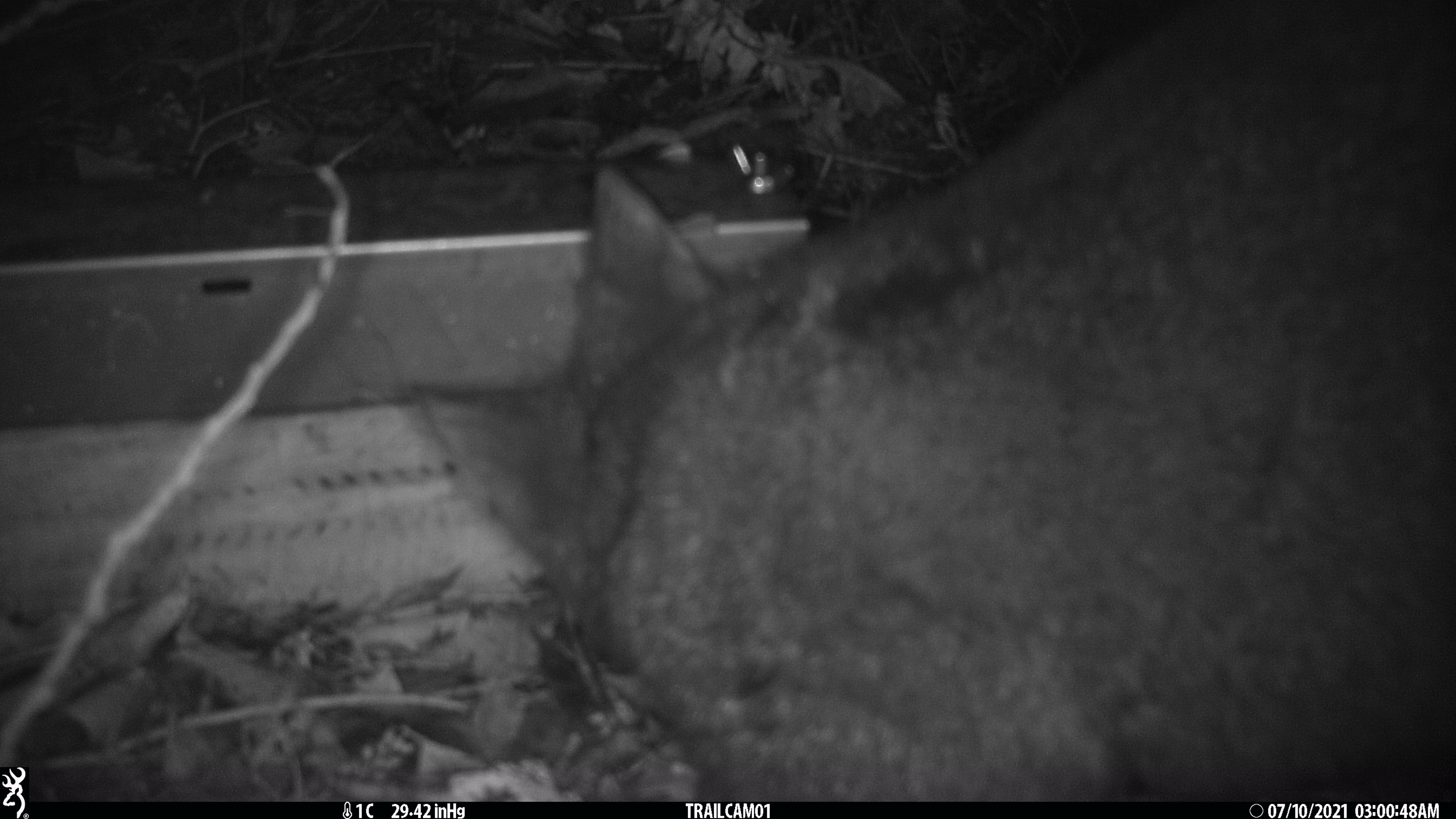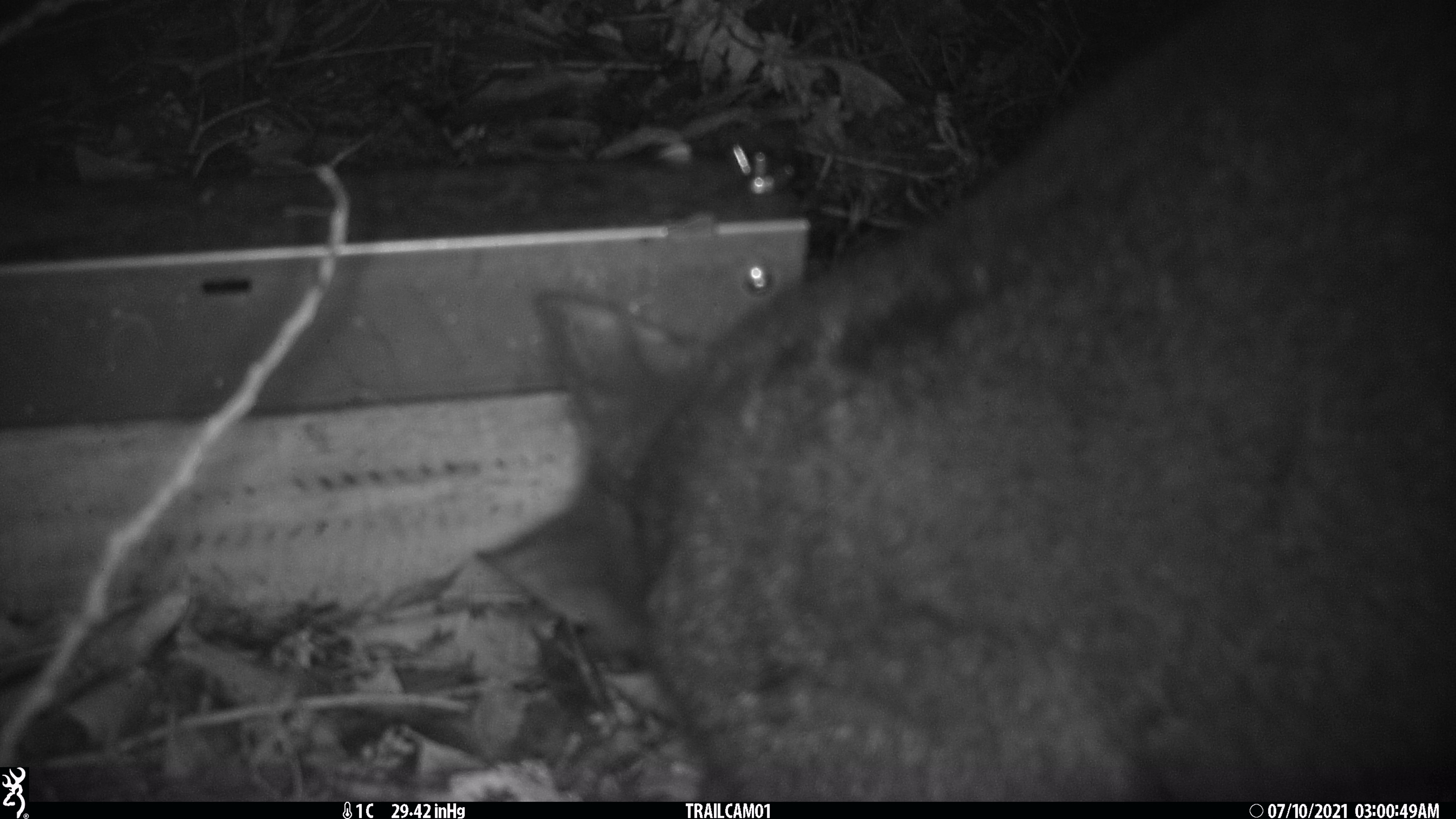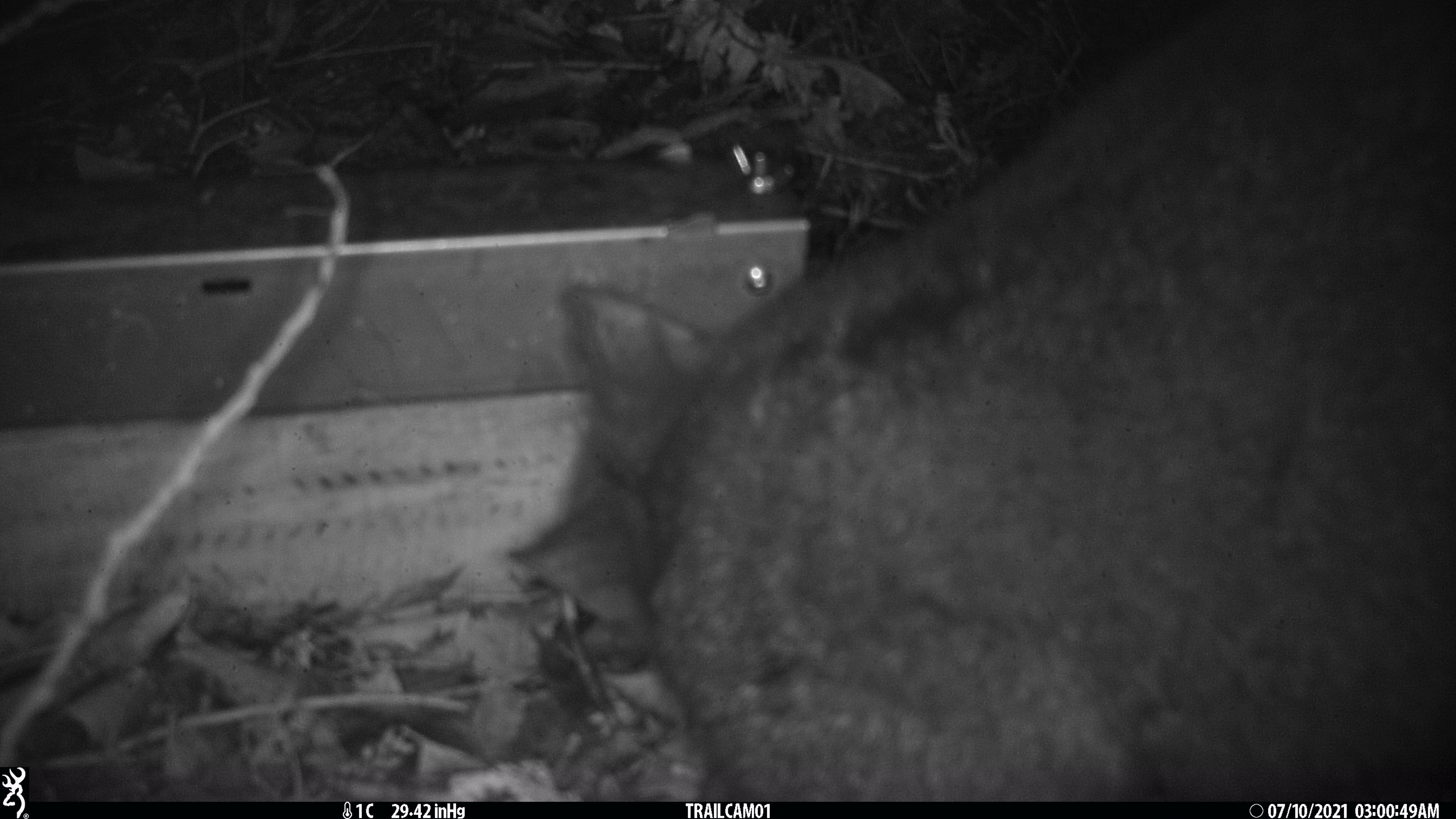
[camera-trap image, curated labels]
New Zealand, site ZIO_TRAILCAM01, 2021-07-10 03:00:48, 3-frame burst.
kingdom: Animalia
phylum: Chordata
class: Mammalia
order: Diprotodontia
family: Phalangeridae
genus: Trichosurus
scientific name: Trichosurus vulpecula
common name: common brushtail possum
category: possum